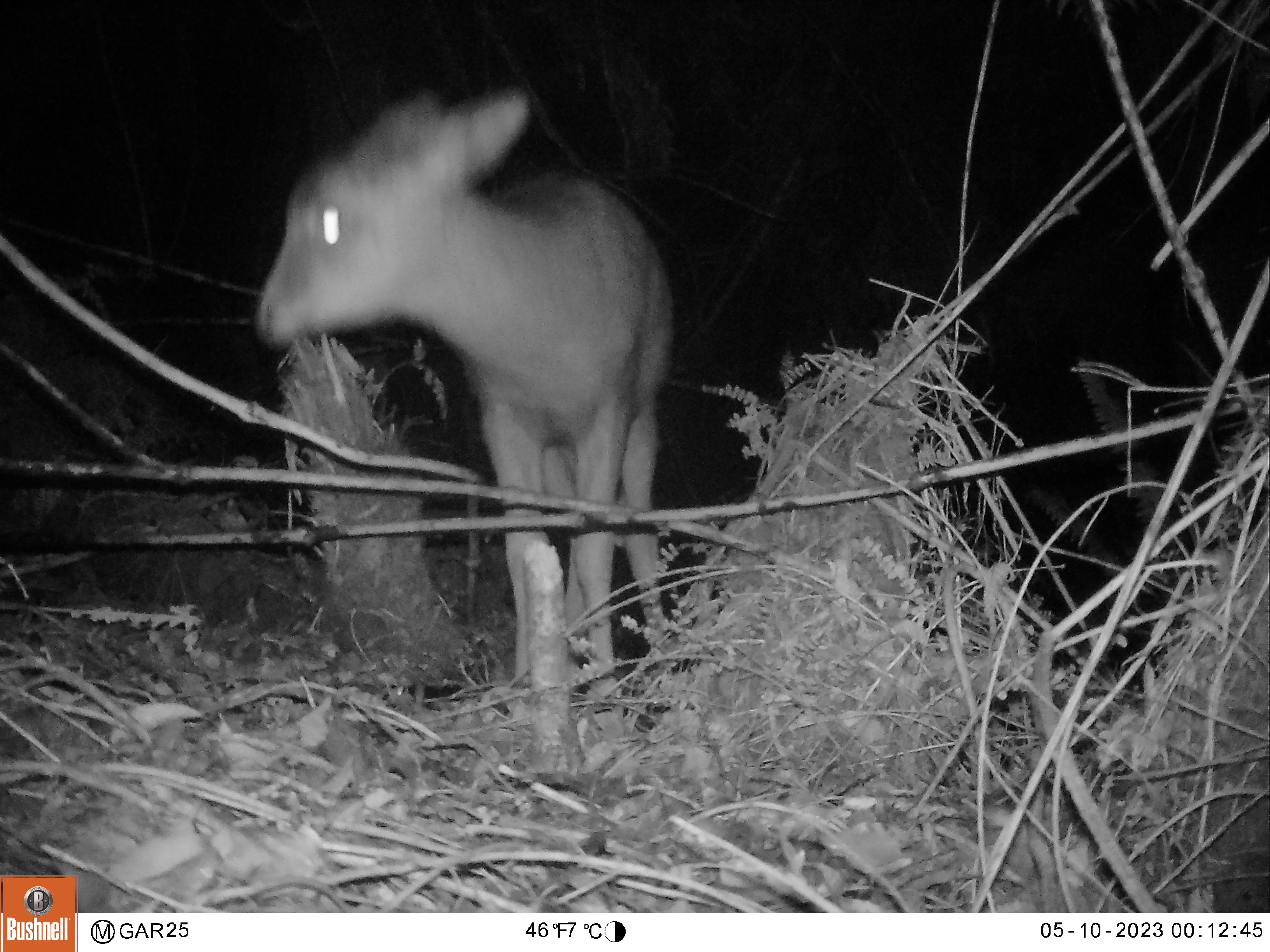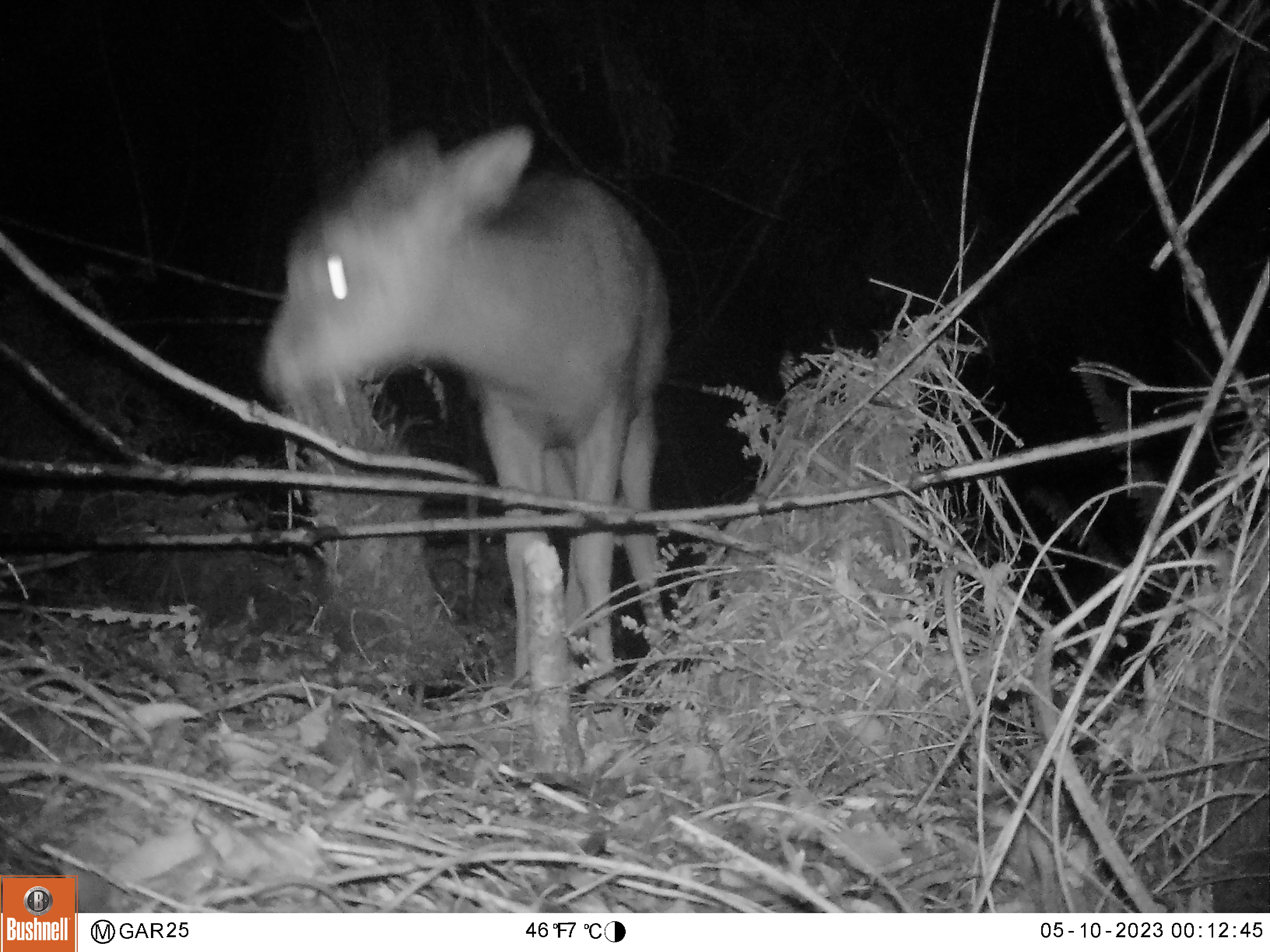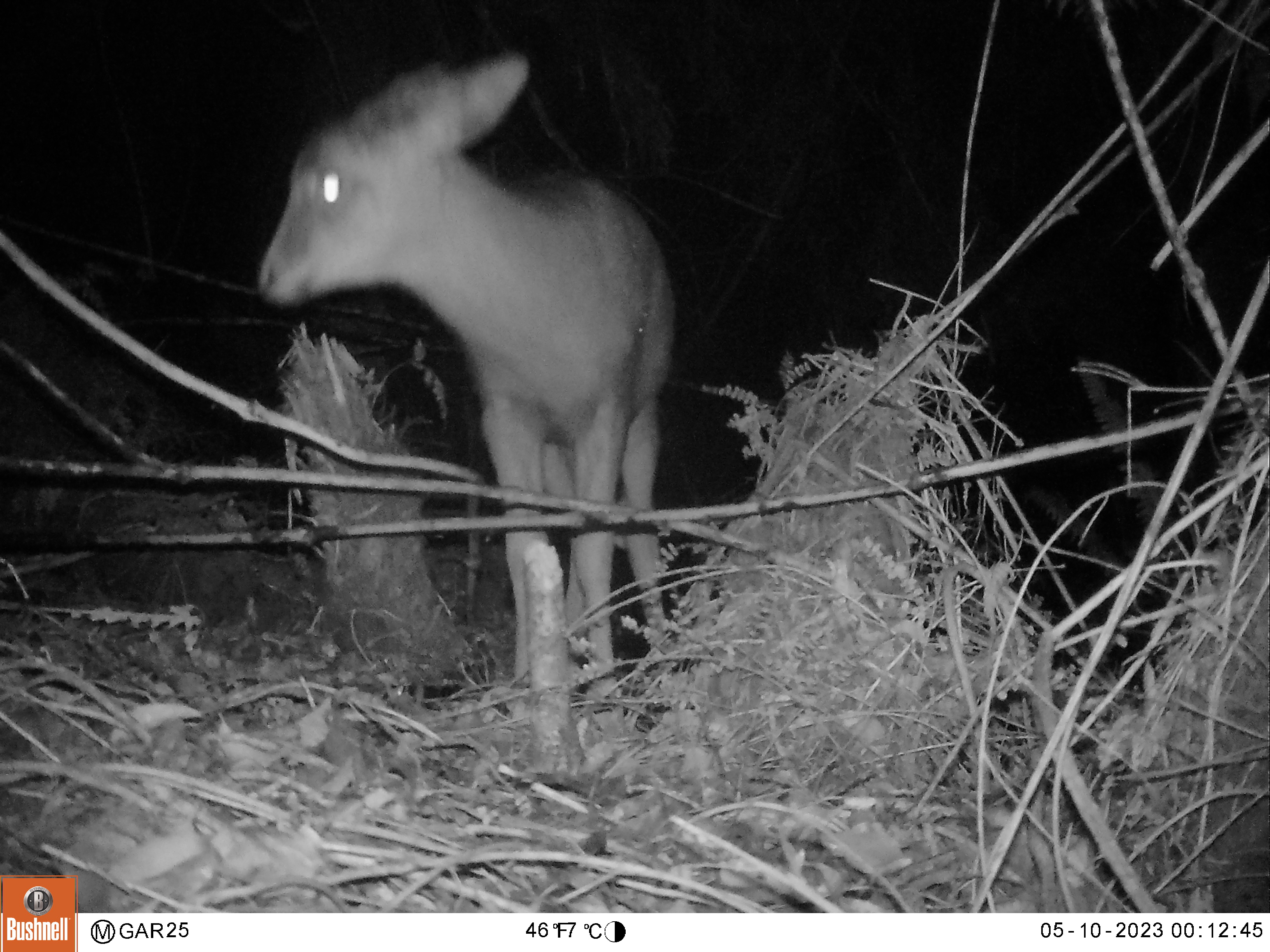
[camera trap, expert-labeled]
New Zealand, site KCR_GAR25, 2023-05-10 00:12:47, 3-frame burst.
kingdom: Animalia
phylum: Chordata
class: Mammalia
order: Artiodactyla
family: Cervidae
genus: Odocoileus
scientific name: Odocoileus virginianus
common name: white-tailed deer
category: white tailed deer